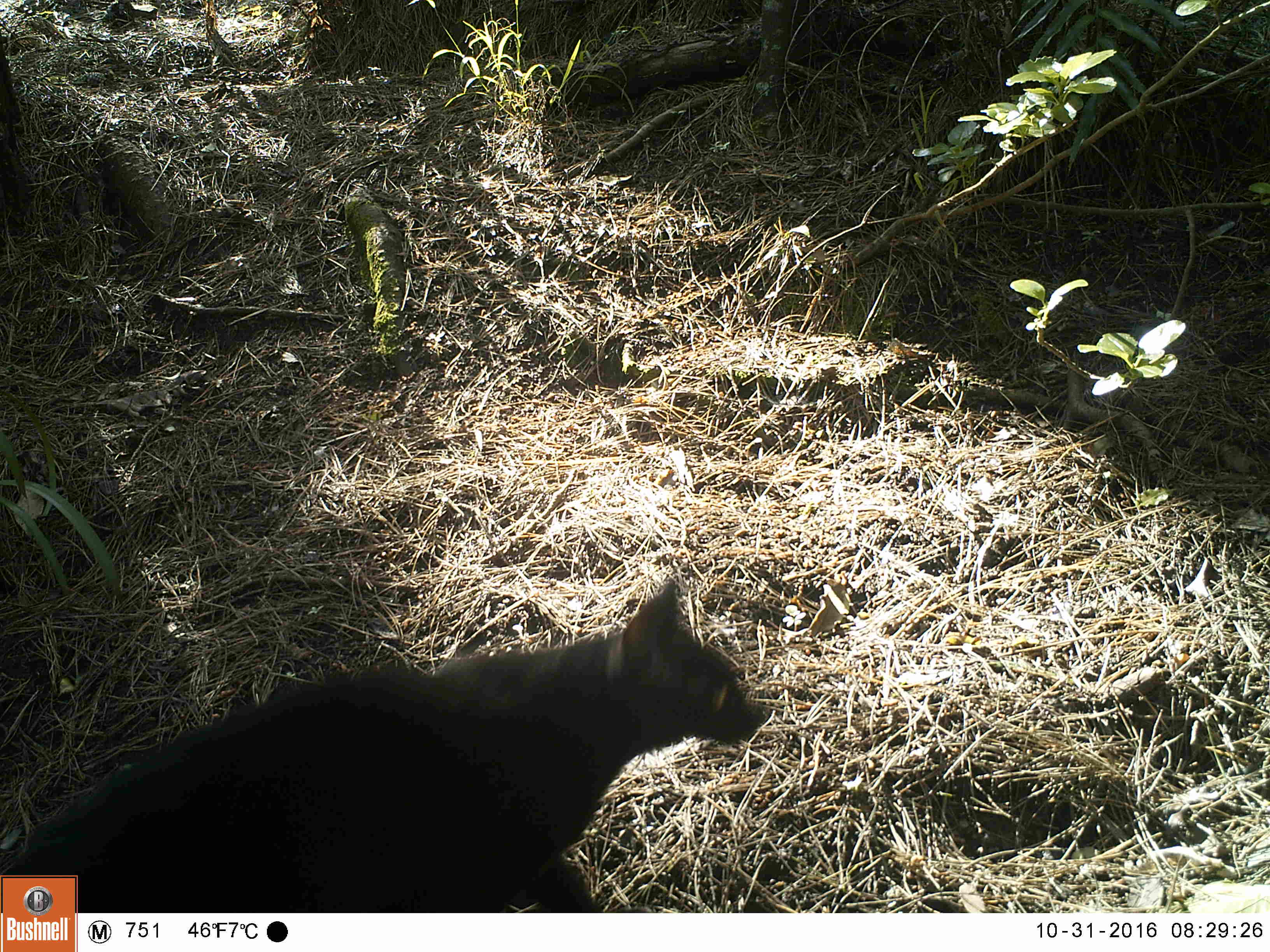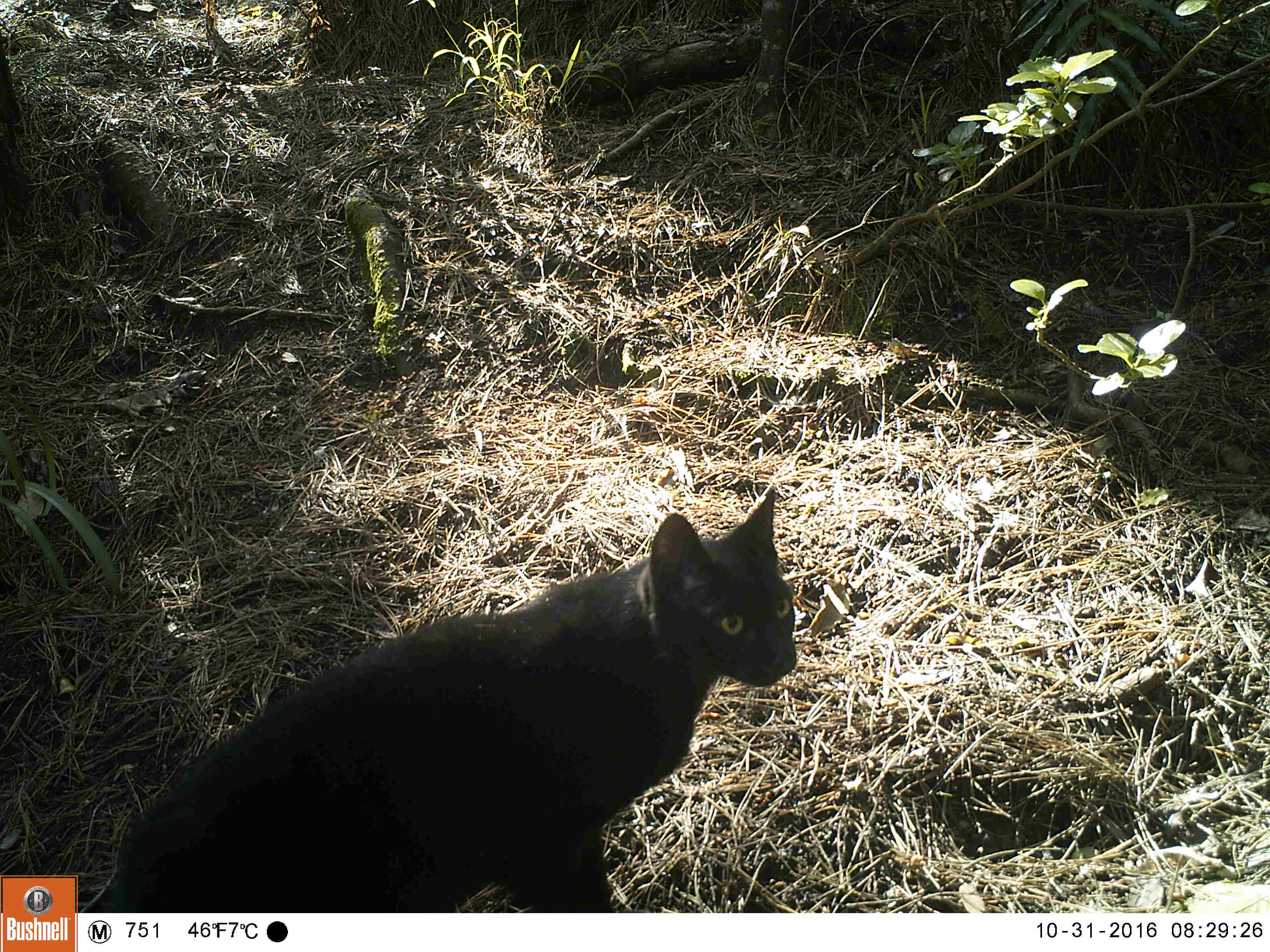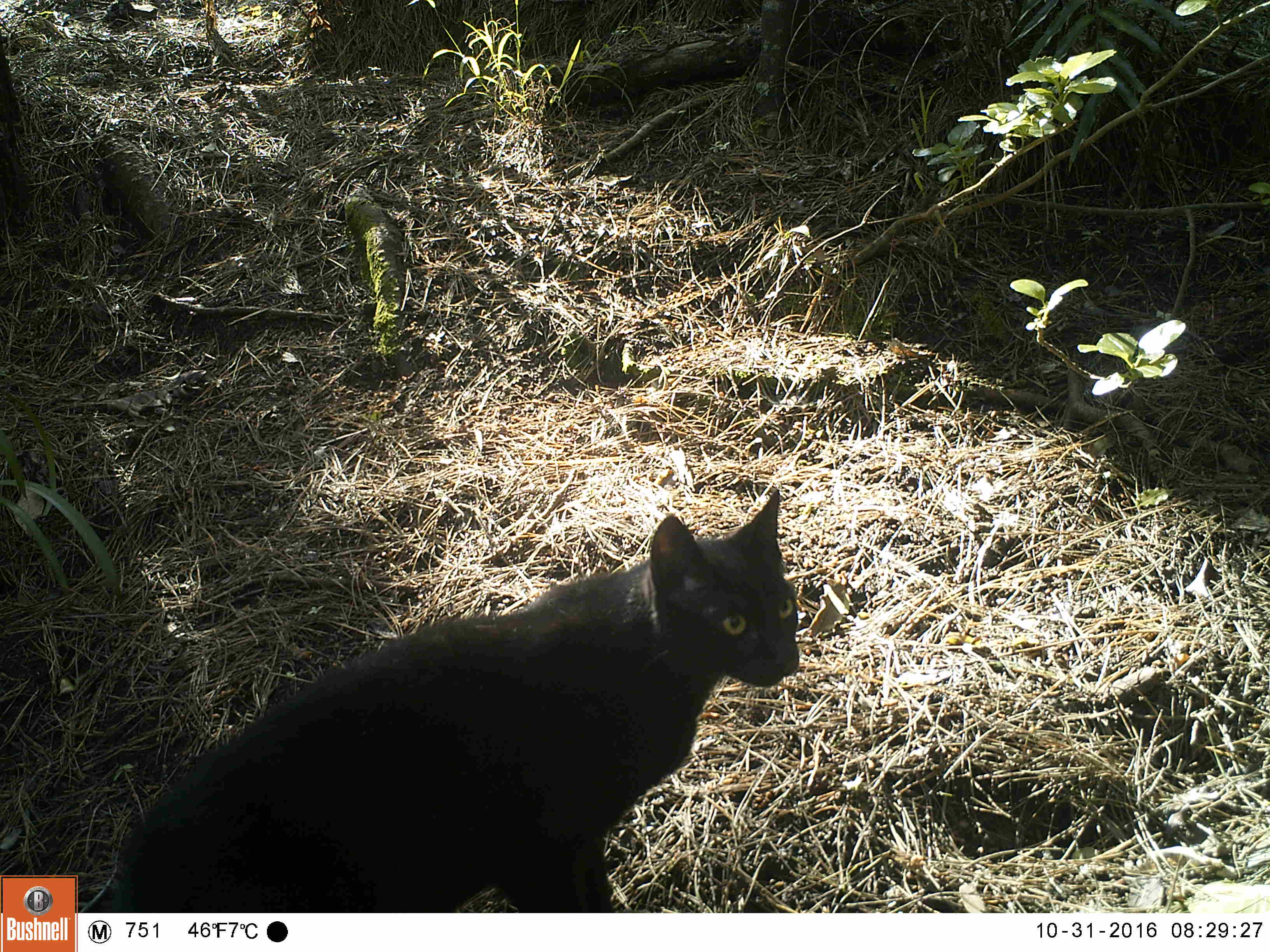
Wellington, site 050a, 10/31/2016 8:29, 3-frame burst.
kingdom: Animalia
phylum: Chordata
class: Mammalia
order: Carnivora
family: Felidae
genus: Felis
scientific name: Felis catus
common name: cat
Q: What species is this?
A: Cat (Felis catus).